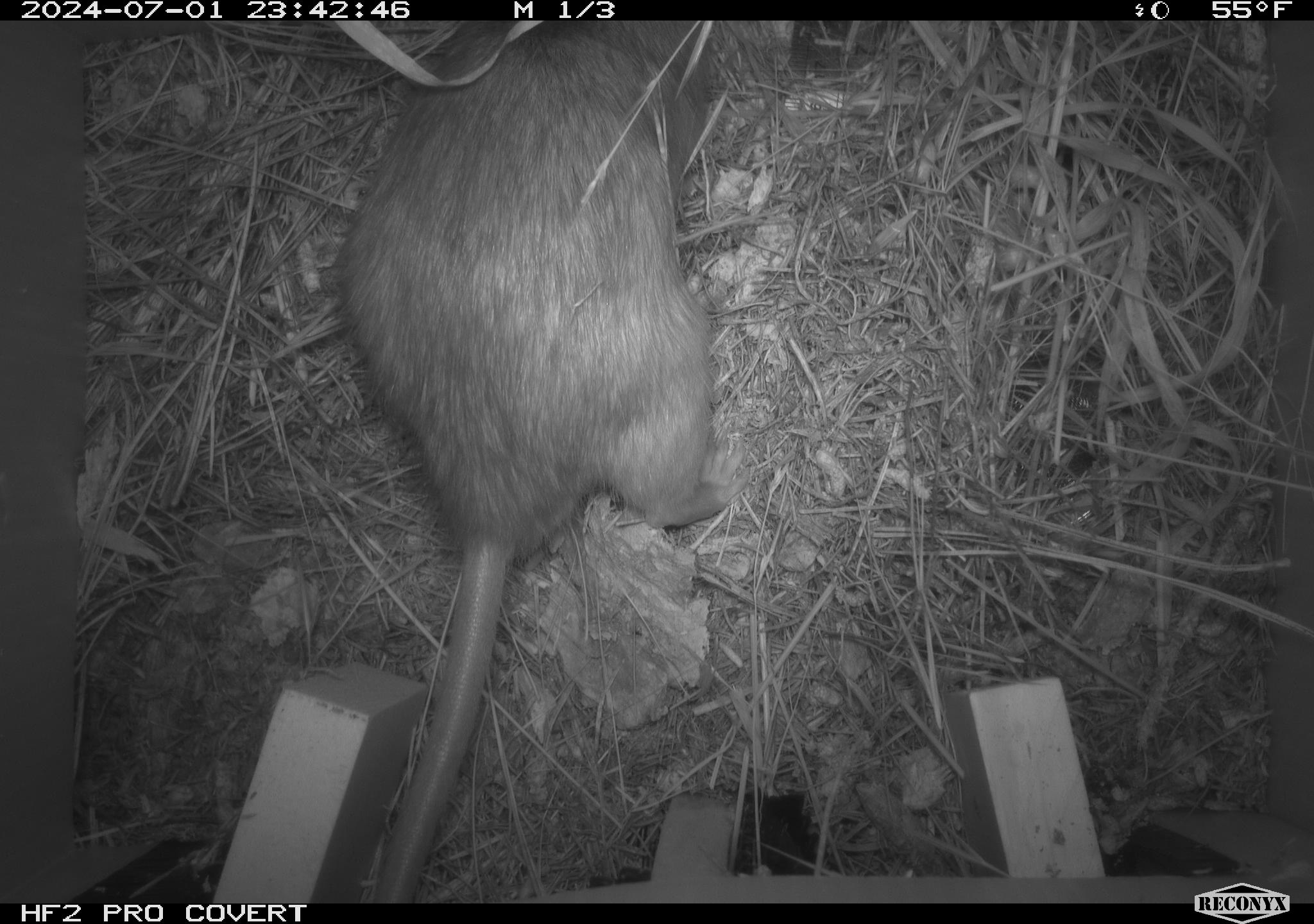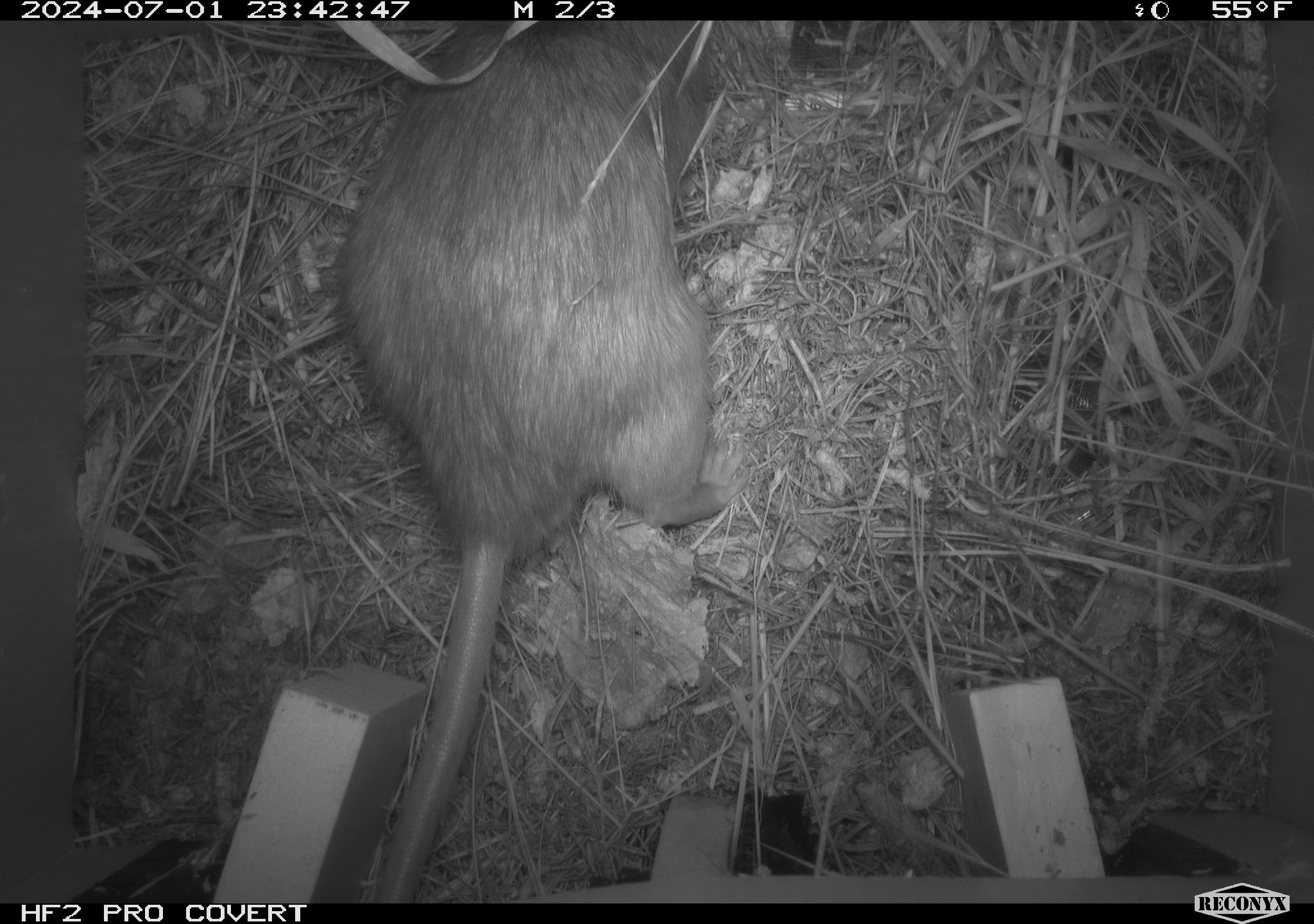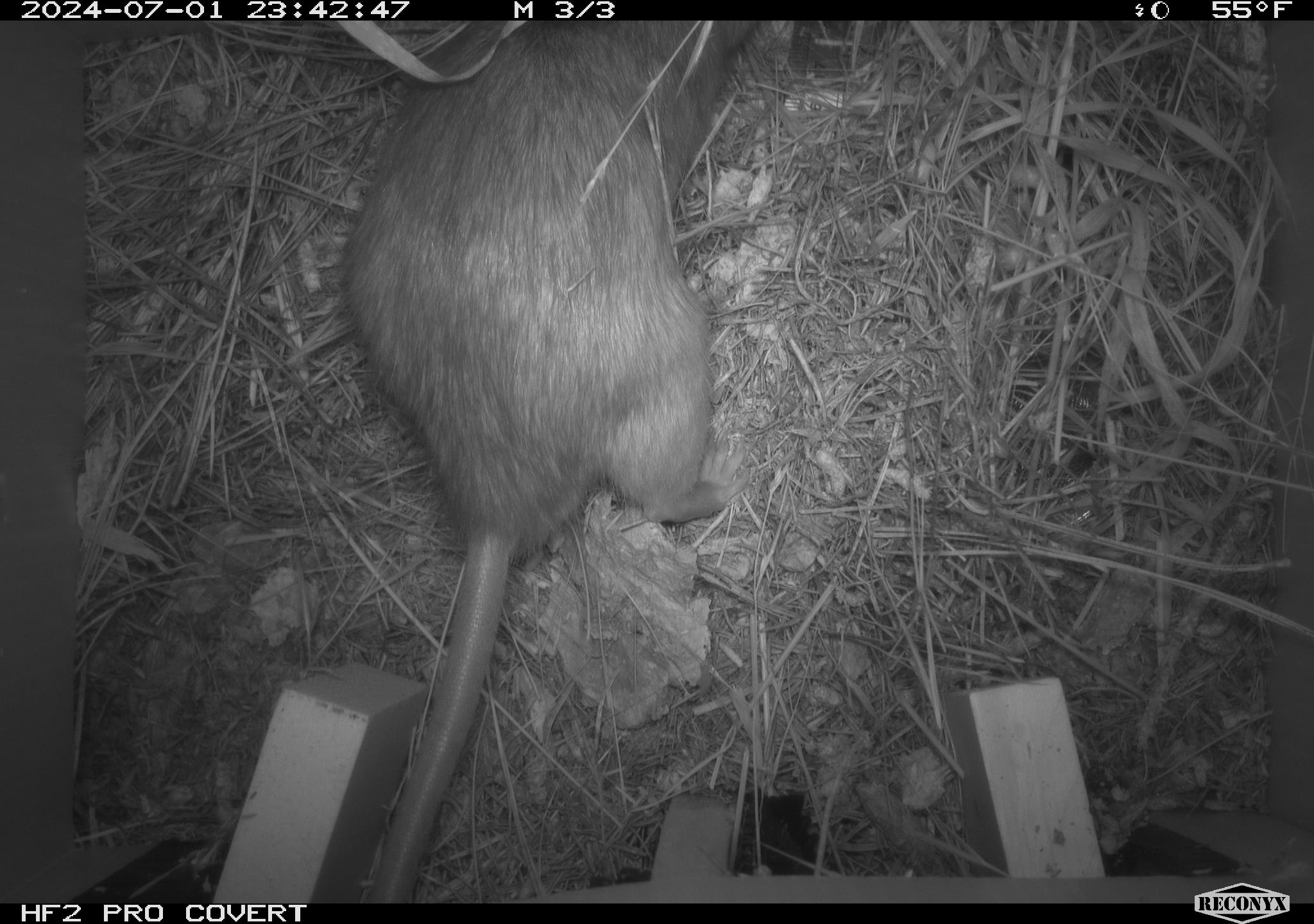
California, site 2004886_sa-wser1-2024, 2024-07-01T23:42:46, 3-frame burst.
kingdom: Animalia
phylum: Chordata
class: Mammalia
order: Rodentia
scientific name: Rodentia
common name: woodrat or rat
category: woodrat or rat species